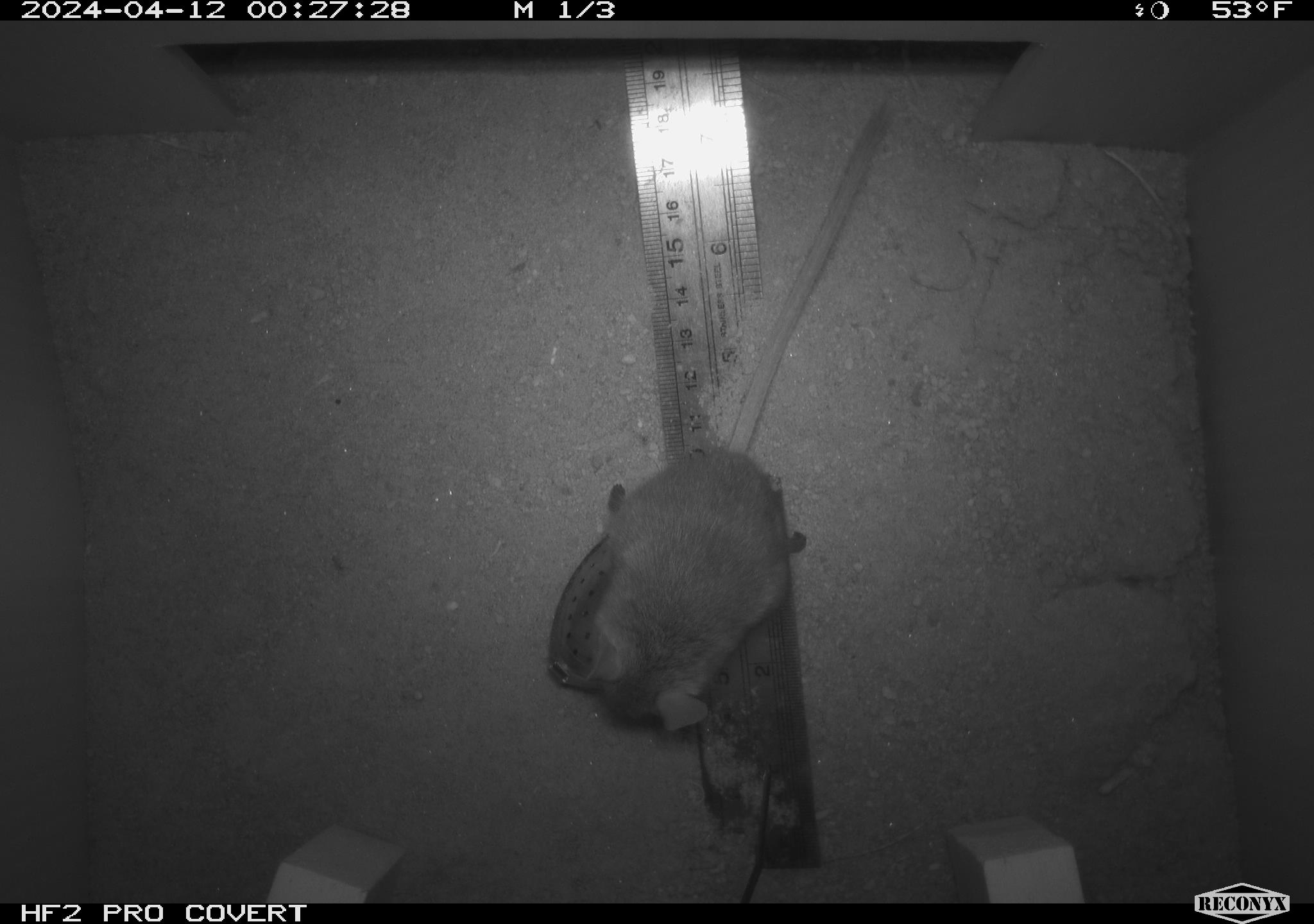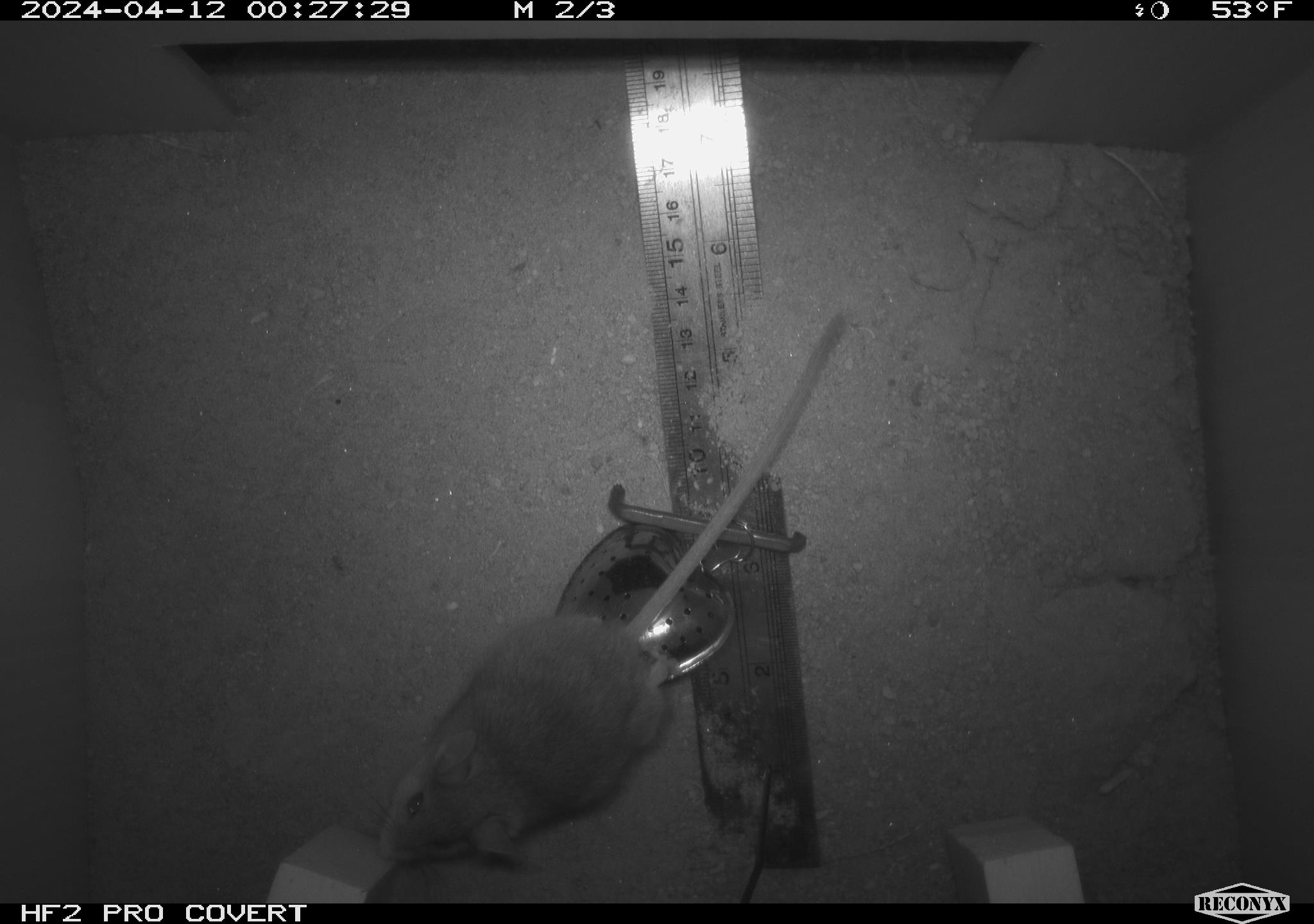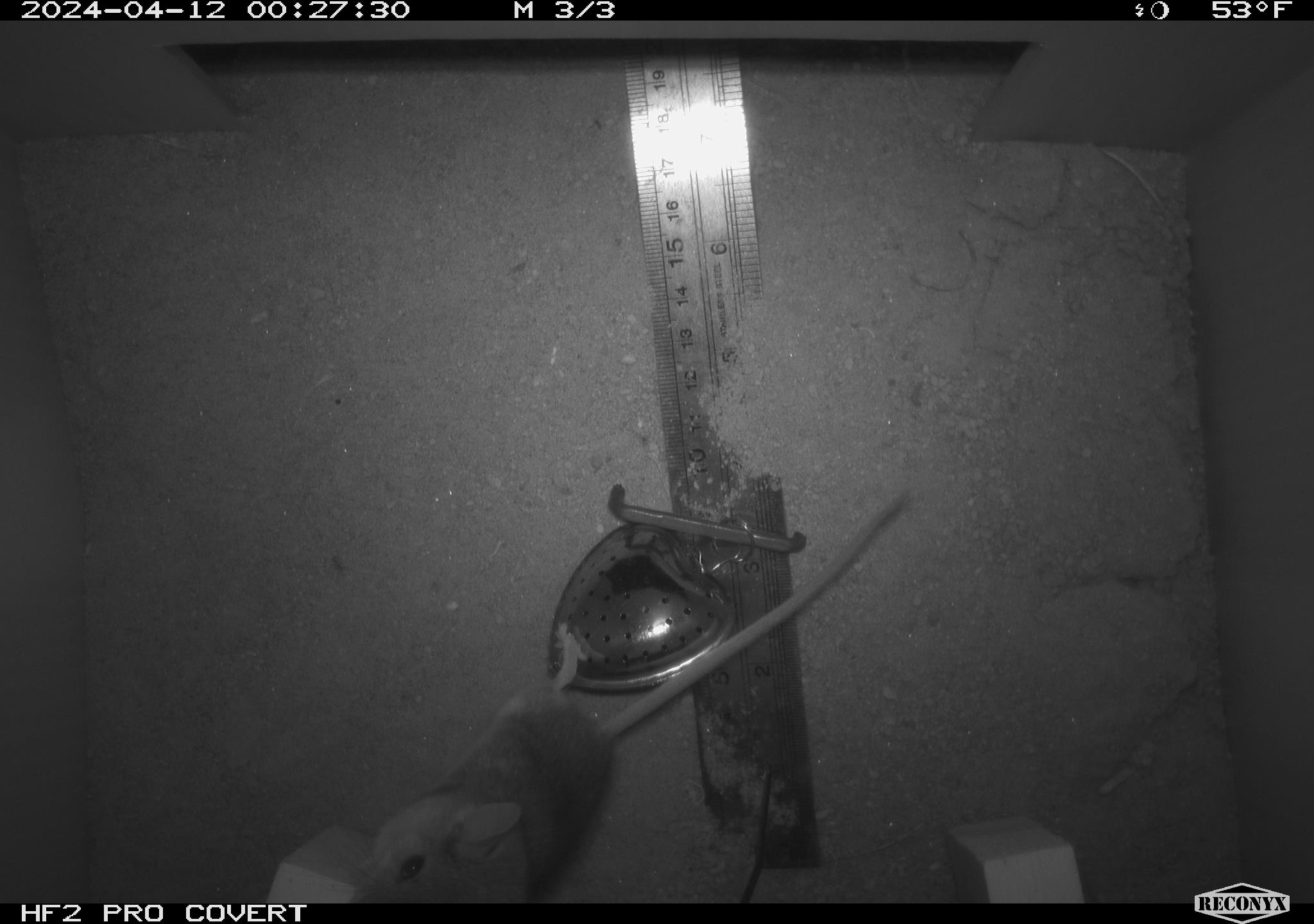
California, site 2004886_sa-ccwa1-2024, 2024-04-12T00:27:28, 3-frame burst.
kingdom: Animalia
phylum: Chordata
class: Mammalia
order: Rodentia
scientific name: Rodentia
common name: mouse species